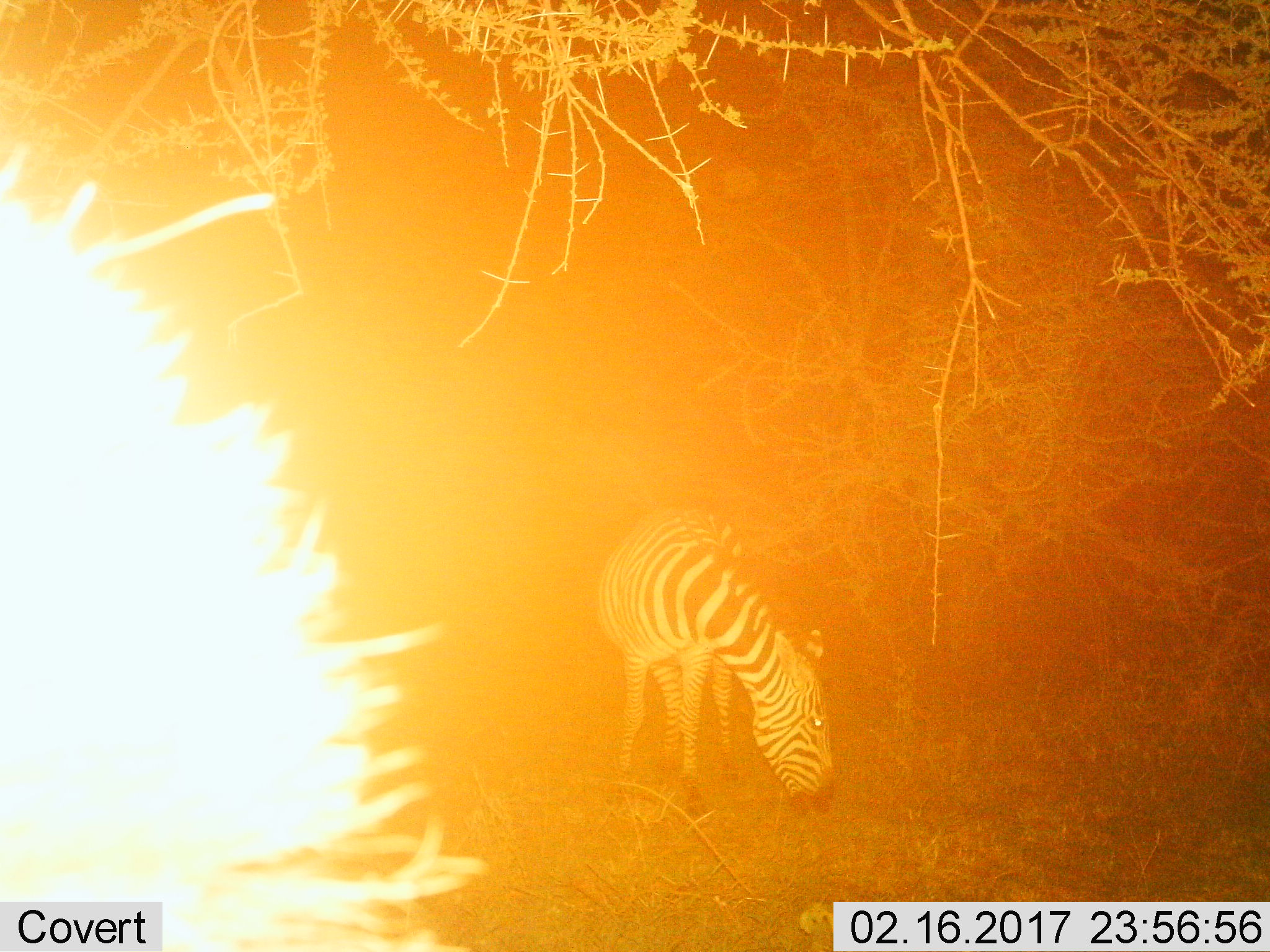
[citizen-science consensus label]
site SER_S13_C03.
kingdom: Animalia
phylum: Chordata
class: Mammalia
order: Perissodactyla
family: Equidae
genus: Equus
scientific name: Equus quagga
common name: plains zebra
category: zebraplains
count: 1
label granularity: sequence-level